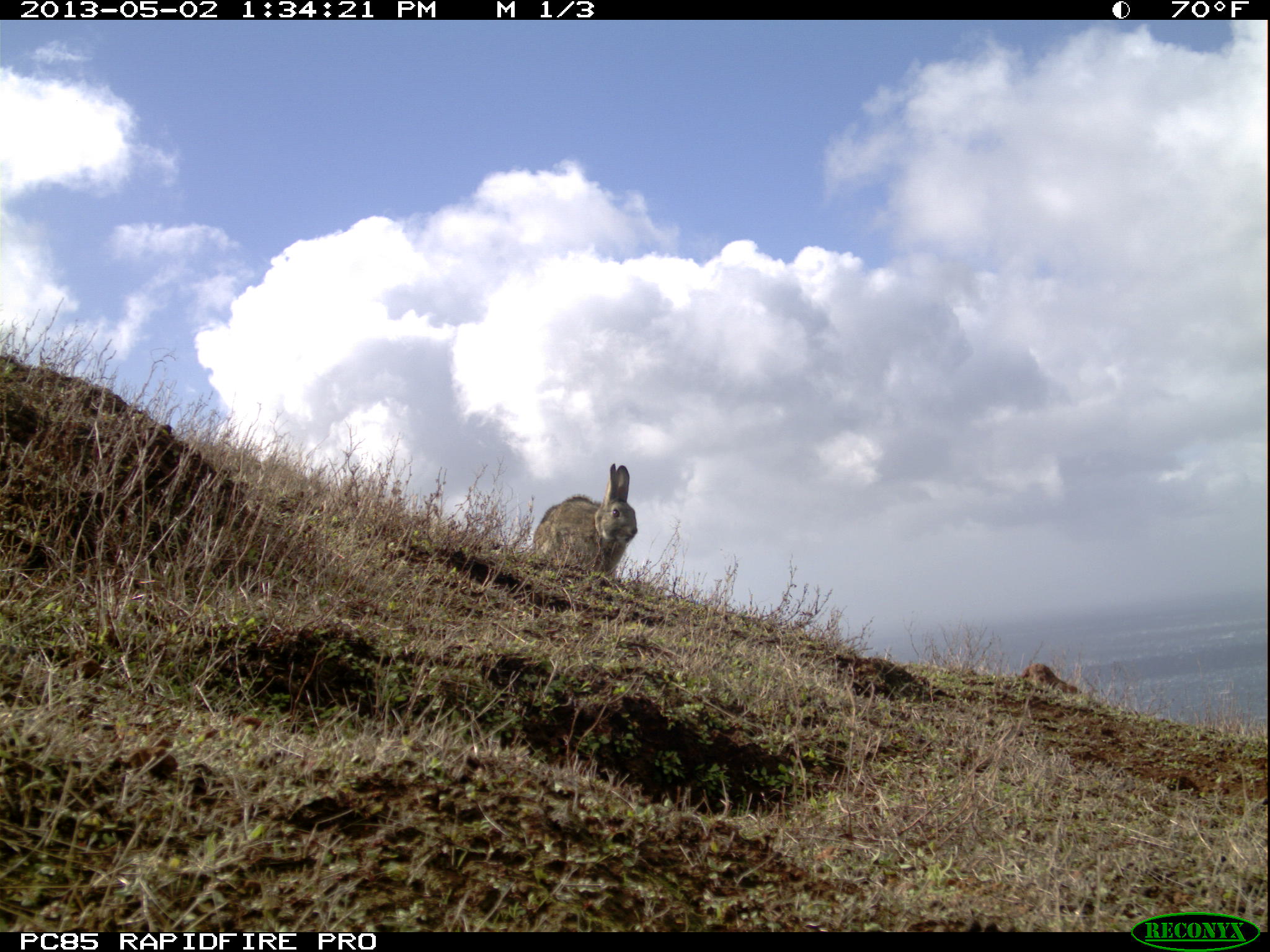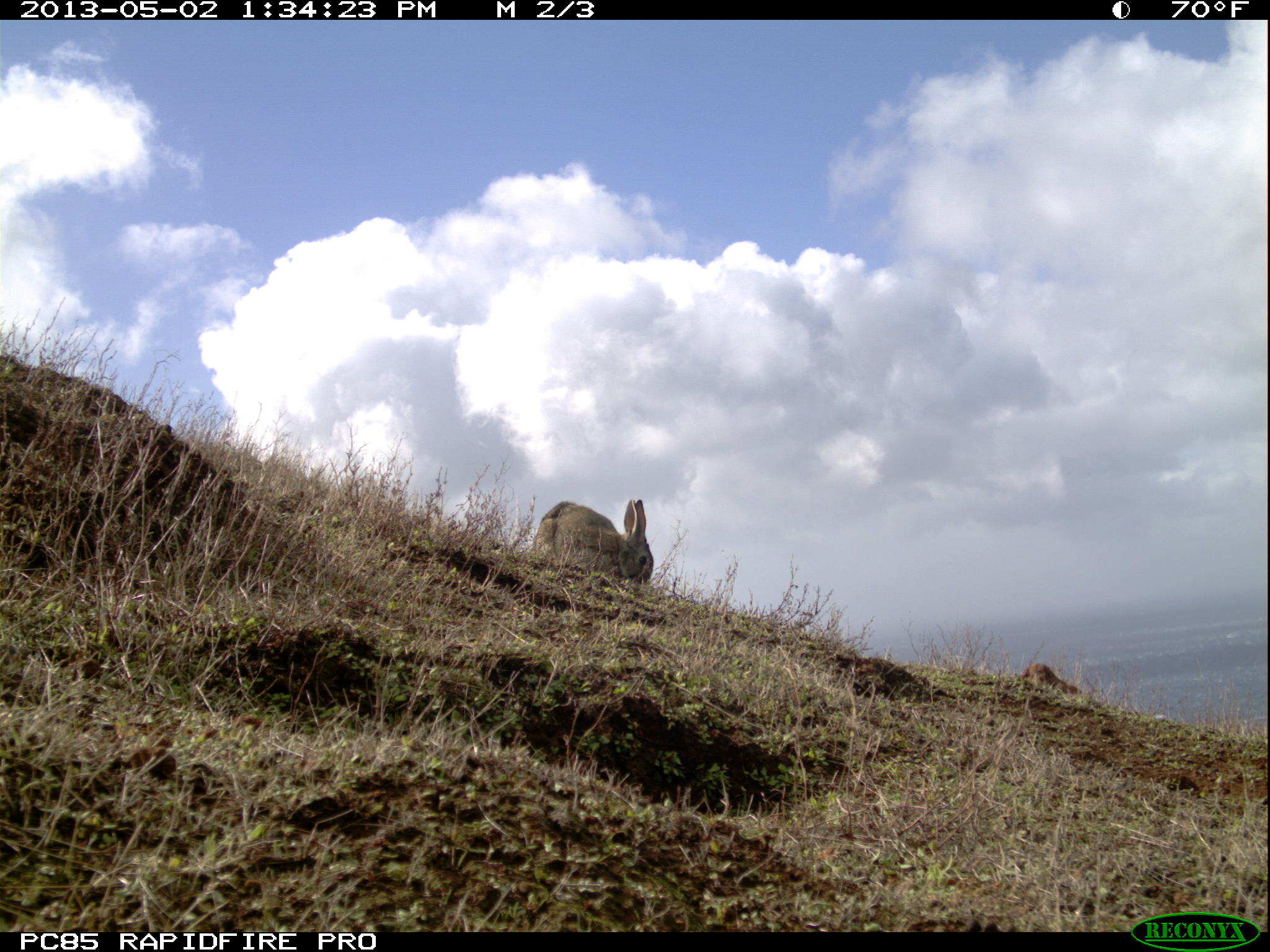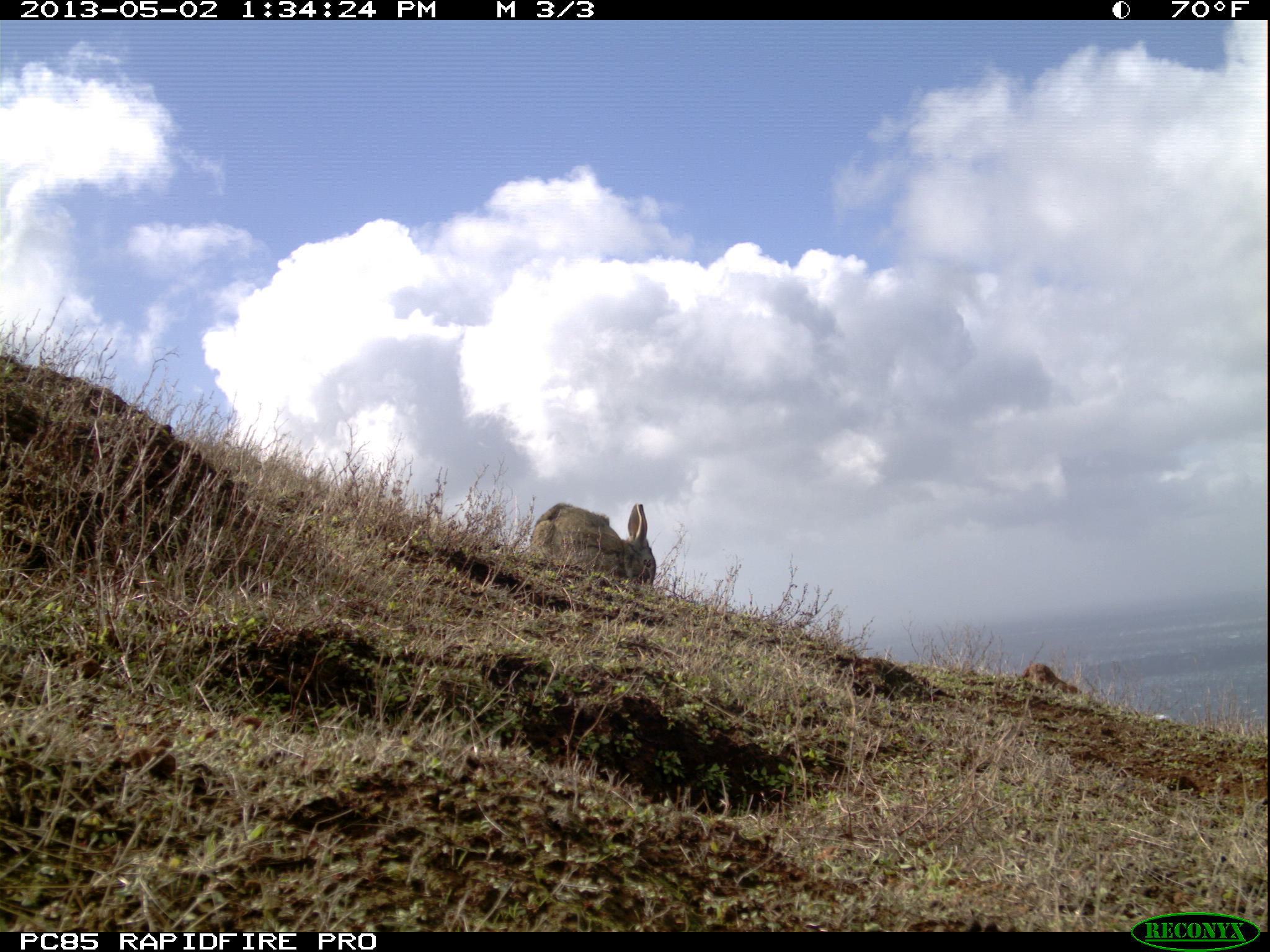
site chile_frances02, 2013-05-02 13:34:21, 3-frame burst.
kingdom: Animalia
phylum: Chordata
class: Mammalia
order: Lagomorpha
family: Leporidae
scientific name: Leporidae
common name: rabbits and hares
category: rabbit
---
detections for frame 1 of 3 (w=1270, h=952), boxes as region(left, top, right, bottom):
rabbit: region(527, 462, 638, 589)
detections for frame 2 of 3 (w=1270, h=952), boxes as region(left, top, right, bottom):
rabbit: region(531, 497, 652, 592)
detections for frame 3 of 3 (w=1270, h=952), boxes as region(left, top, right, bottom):
rabbit: region(522, 500, 656, 596)